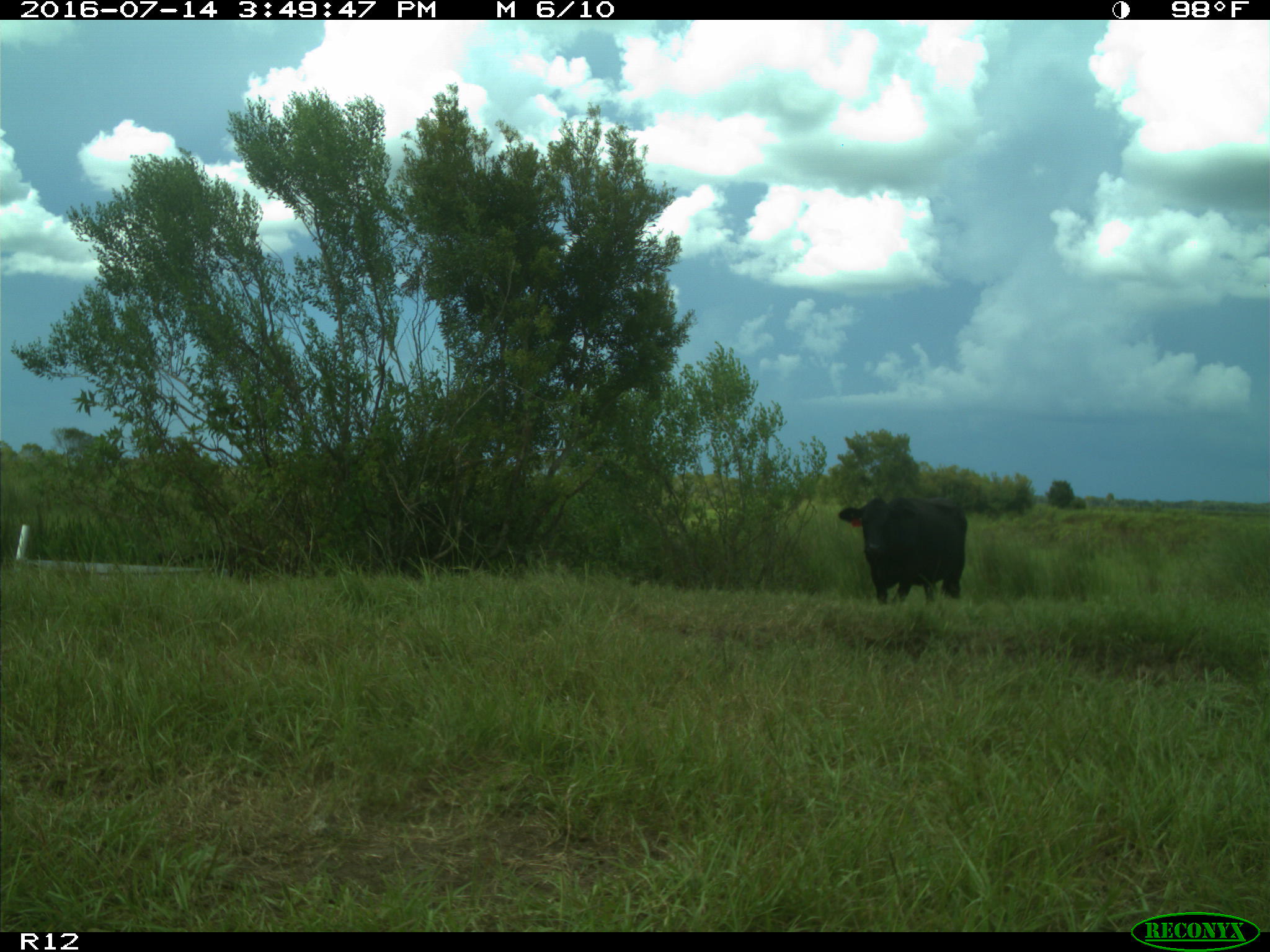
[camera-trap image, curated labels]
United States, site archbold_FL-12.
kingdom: Animalia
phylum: Chordata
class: Mammalia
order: Artiodactyla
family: Bovidae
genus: Bos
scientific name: Bos taurus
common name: domestic cow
Bos taurus (domestic cow).